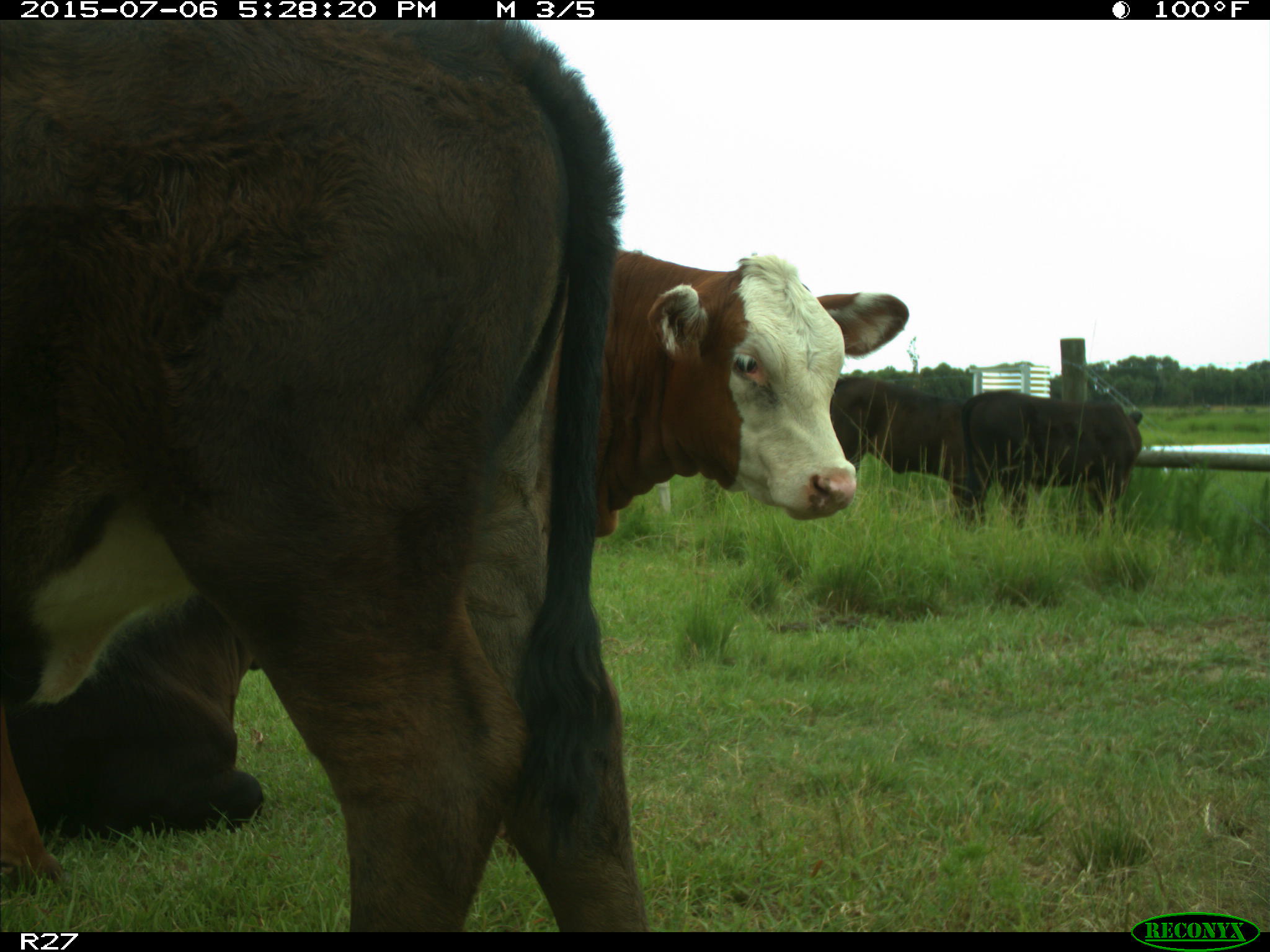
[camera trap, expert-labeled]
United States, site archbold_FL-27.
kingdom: Animalia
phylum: Chordata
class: Mammalia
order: Artiodactyla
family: Bovidae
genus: Bos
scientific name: Bos taurus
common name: domestic cow